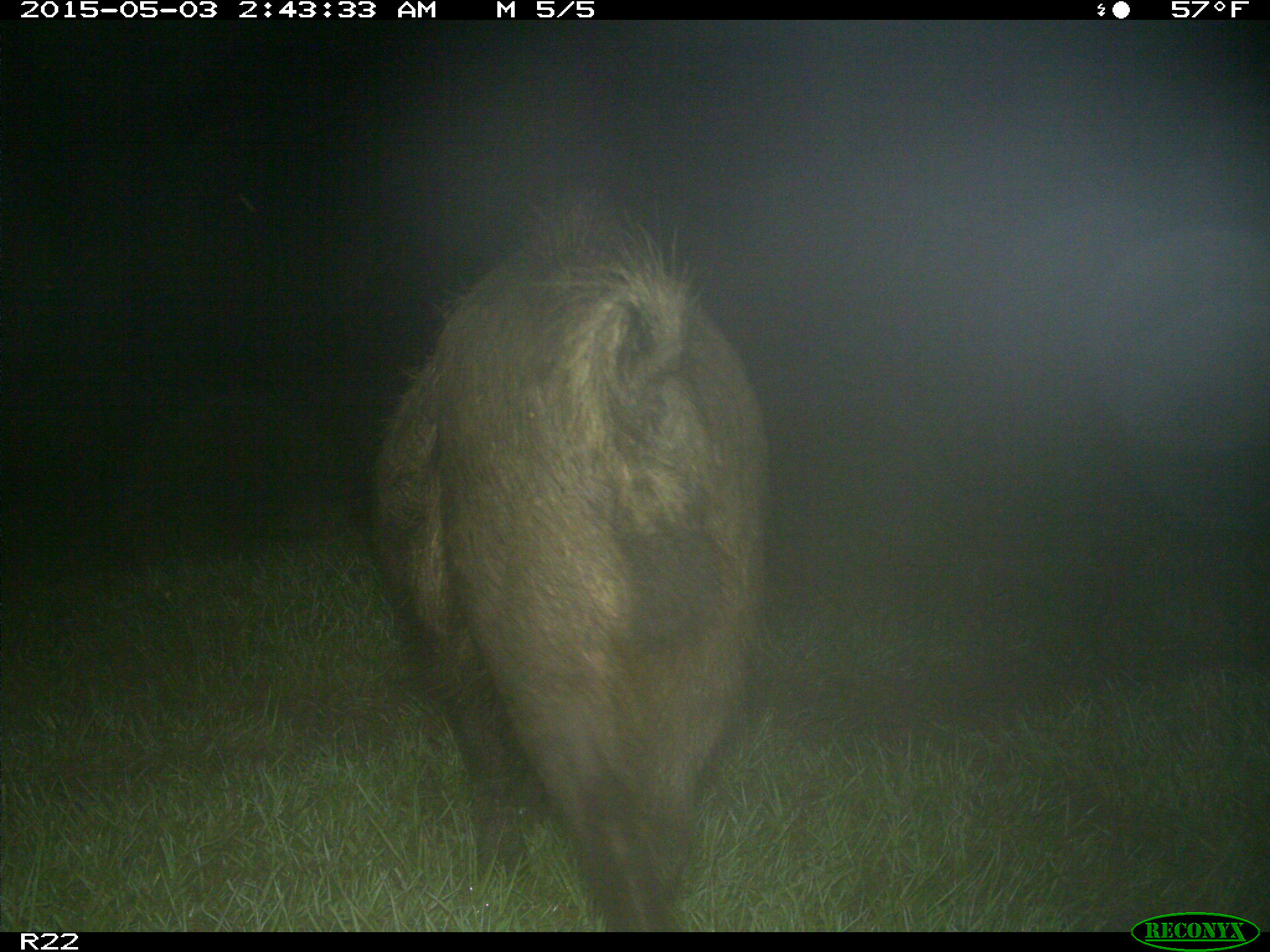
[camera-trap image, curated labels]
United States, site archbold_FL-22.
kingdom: Animalia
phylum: Chordata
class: Mammalia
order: Artiodactyla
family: Suidae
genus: Sus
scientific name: Sus scrofa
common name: wild boar